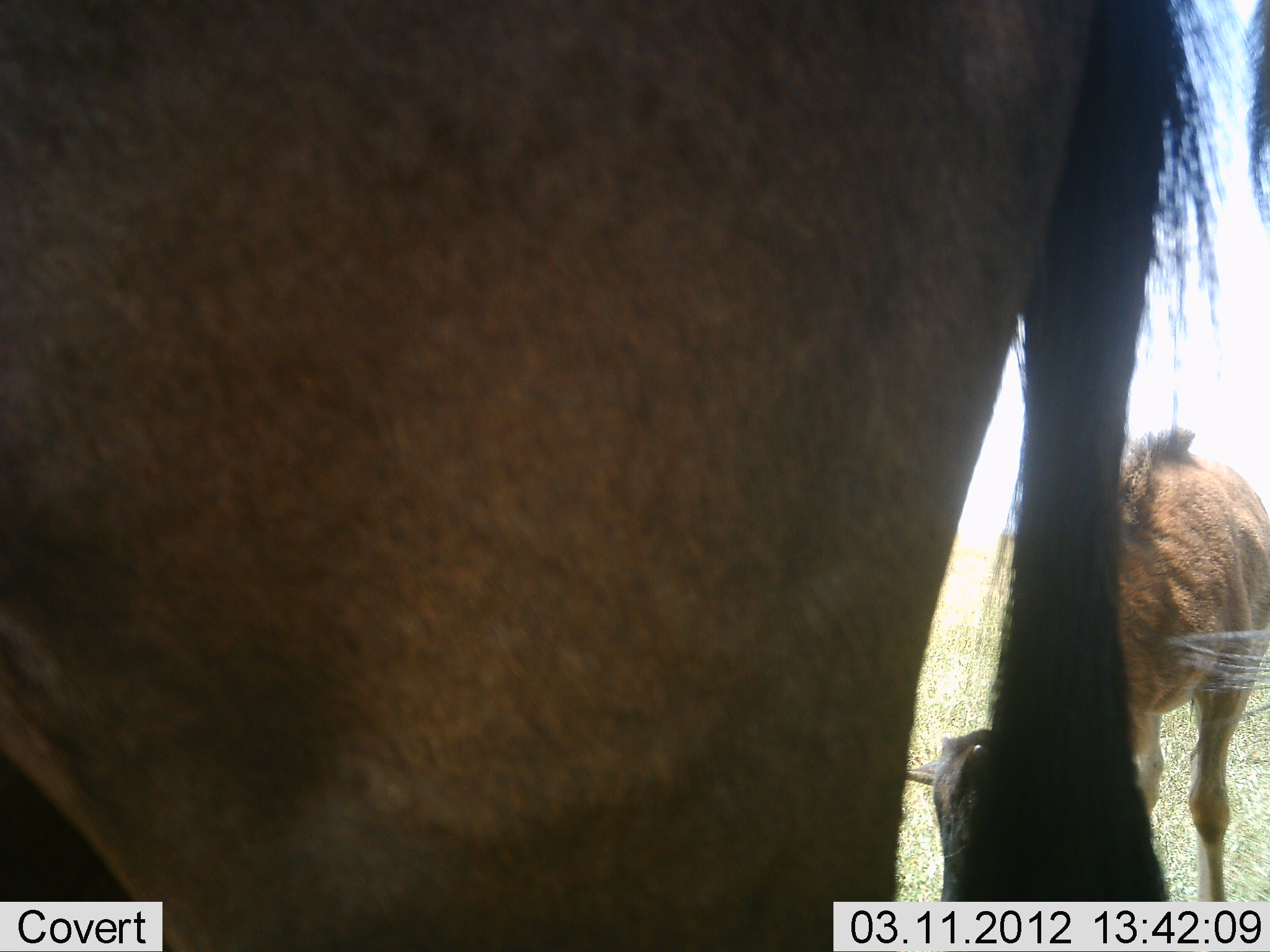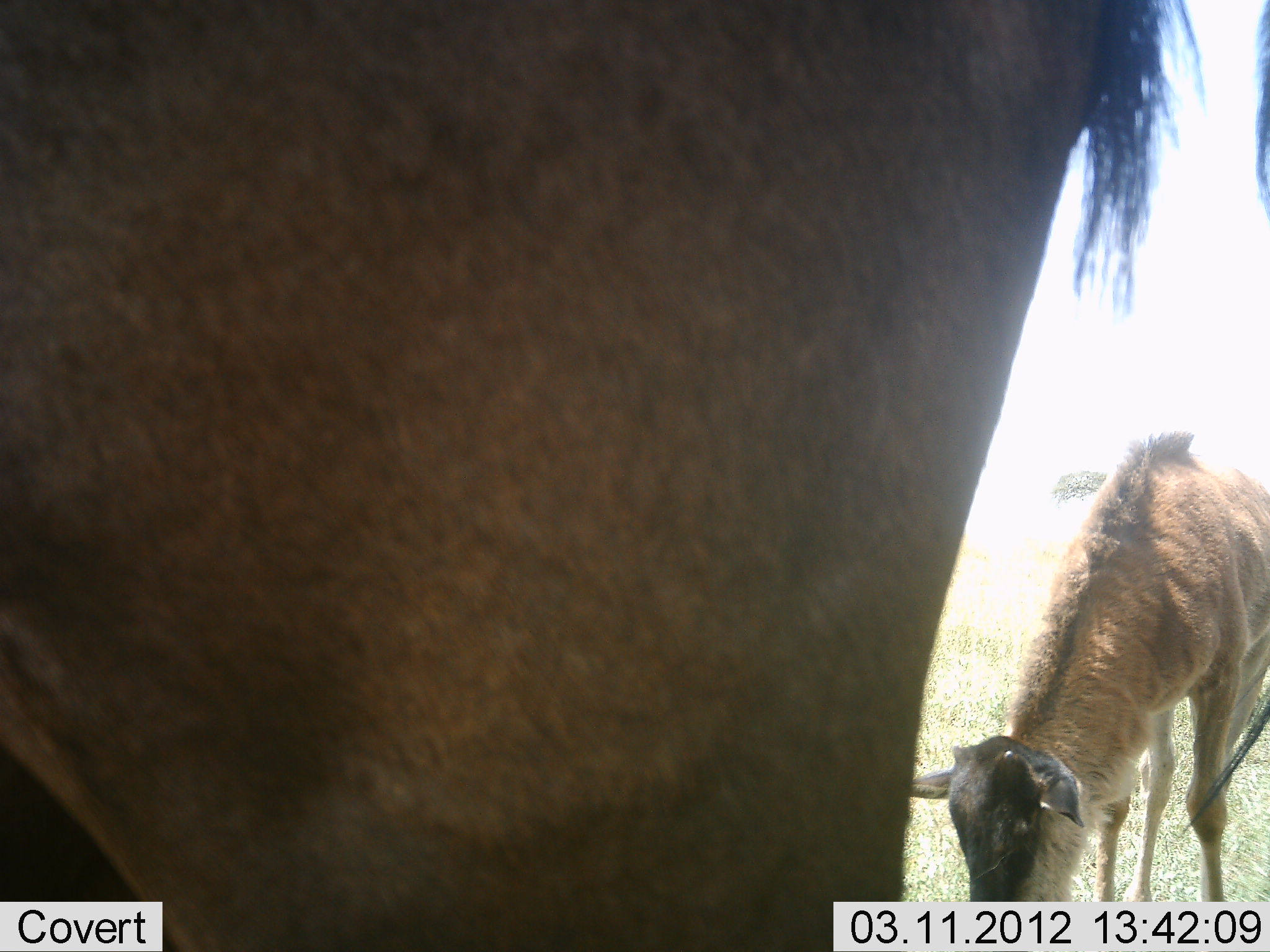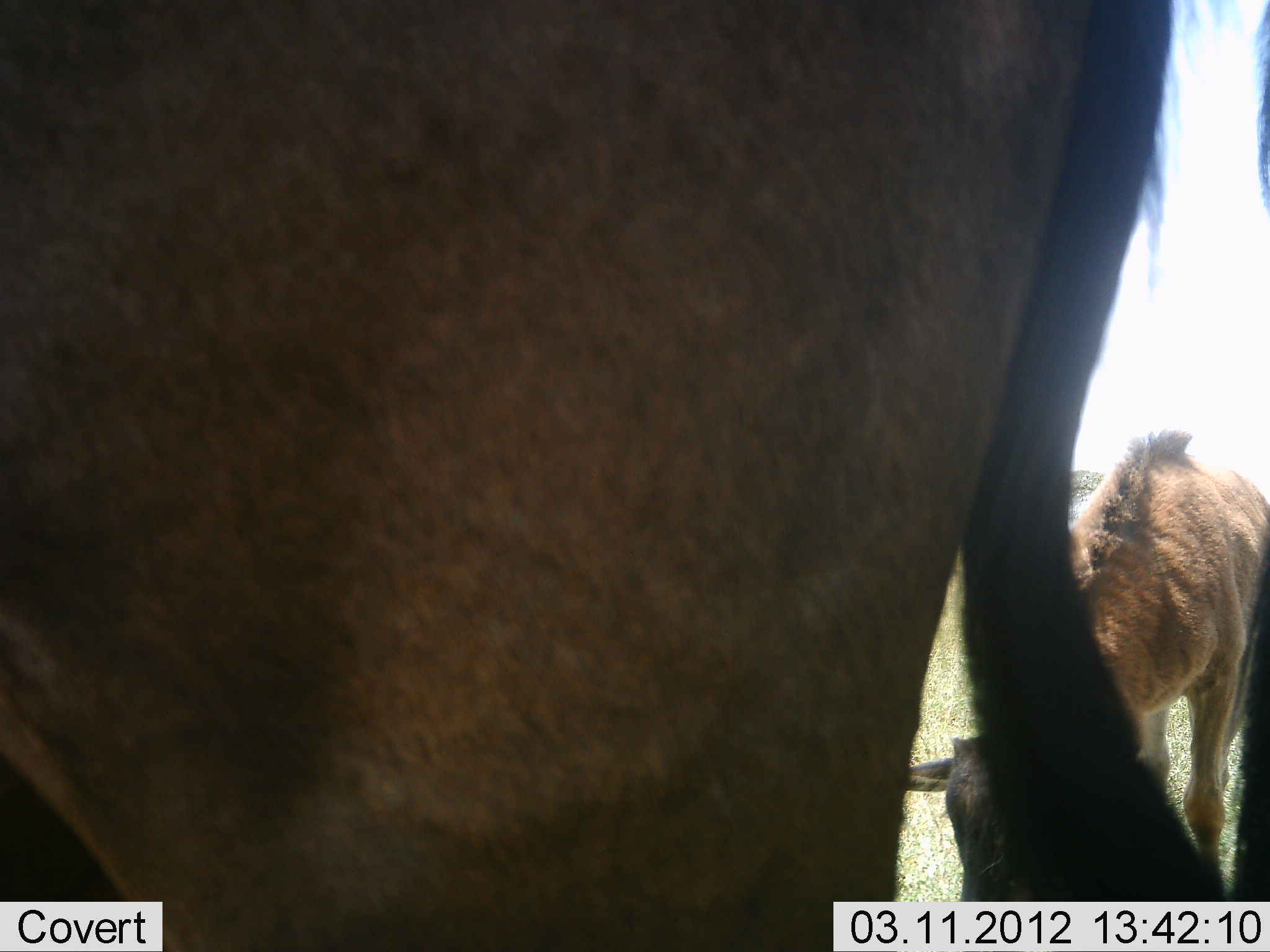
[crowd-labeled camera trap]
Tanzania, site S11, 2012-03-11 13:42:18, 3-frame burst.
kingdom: Animalia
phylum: Chordata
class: Mammalia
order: Artiodactyla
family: Bovidae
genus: Connochaetes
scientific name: Connochaetes taurinus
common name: blue wildebeest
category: wildebeest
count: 2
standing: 52%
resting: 0%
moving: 0%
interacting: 0%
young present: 90%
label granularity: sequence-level